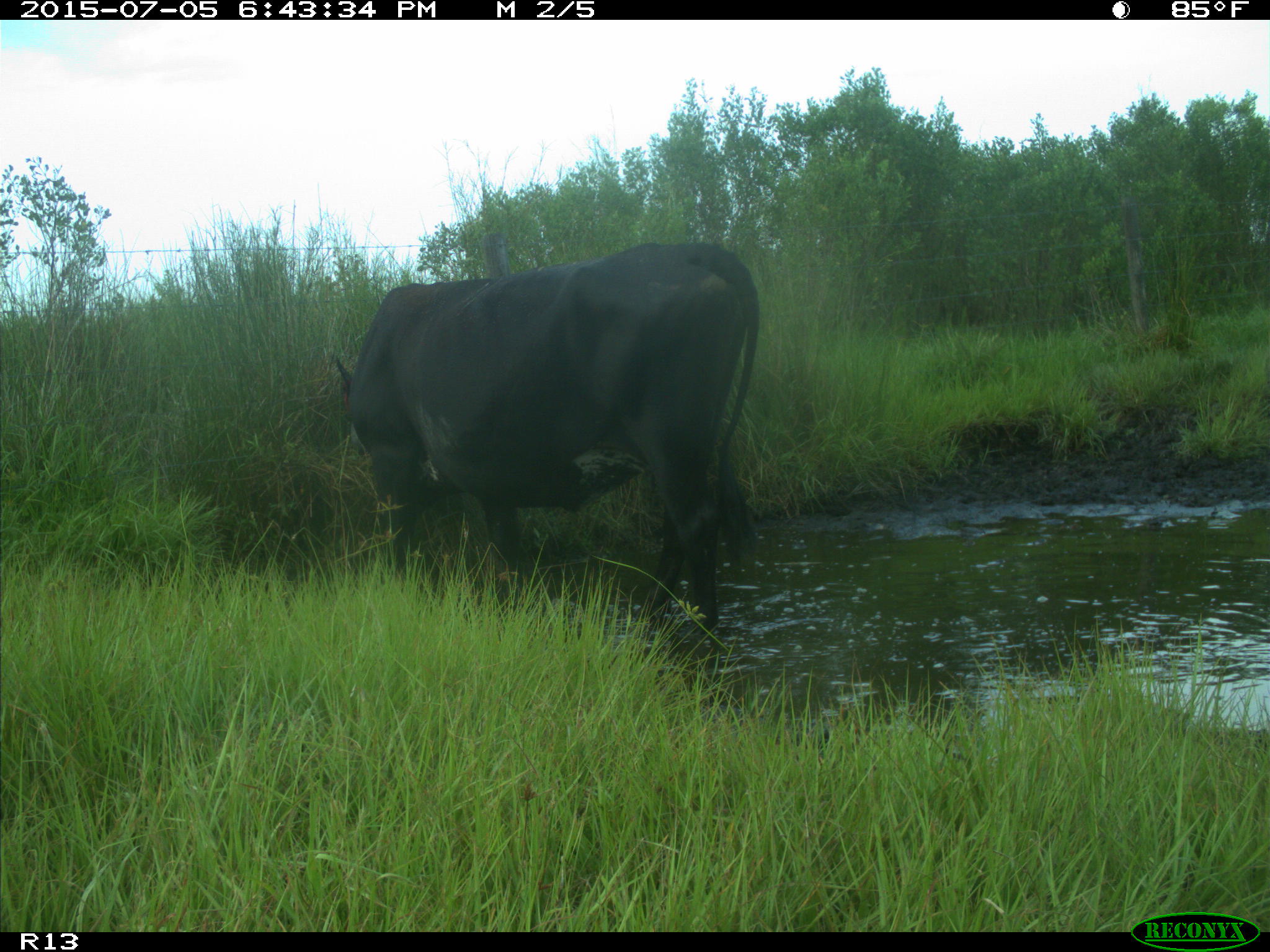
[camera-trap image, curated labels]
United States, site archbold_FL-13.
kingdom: Animalia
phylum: Chordata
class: Mammalia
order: Artiodactyla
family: Bovidae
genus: Bos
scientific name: Bos taurus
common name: domestic cow